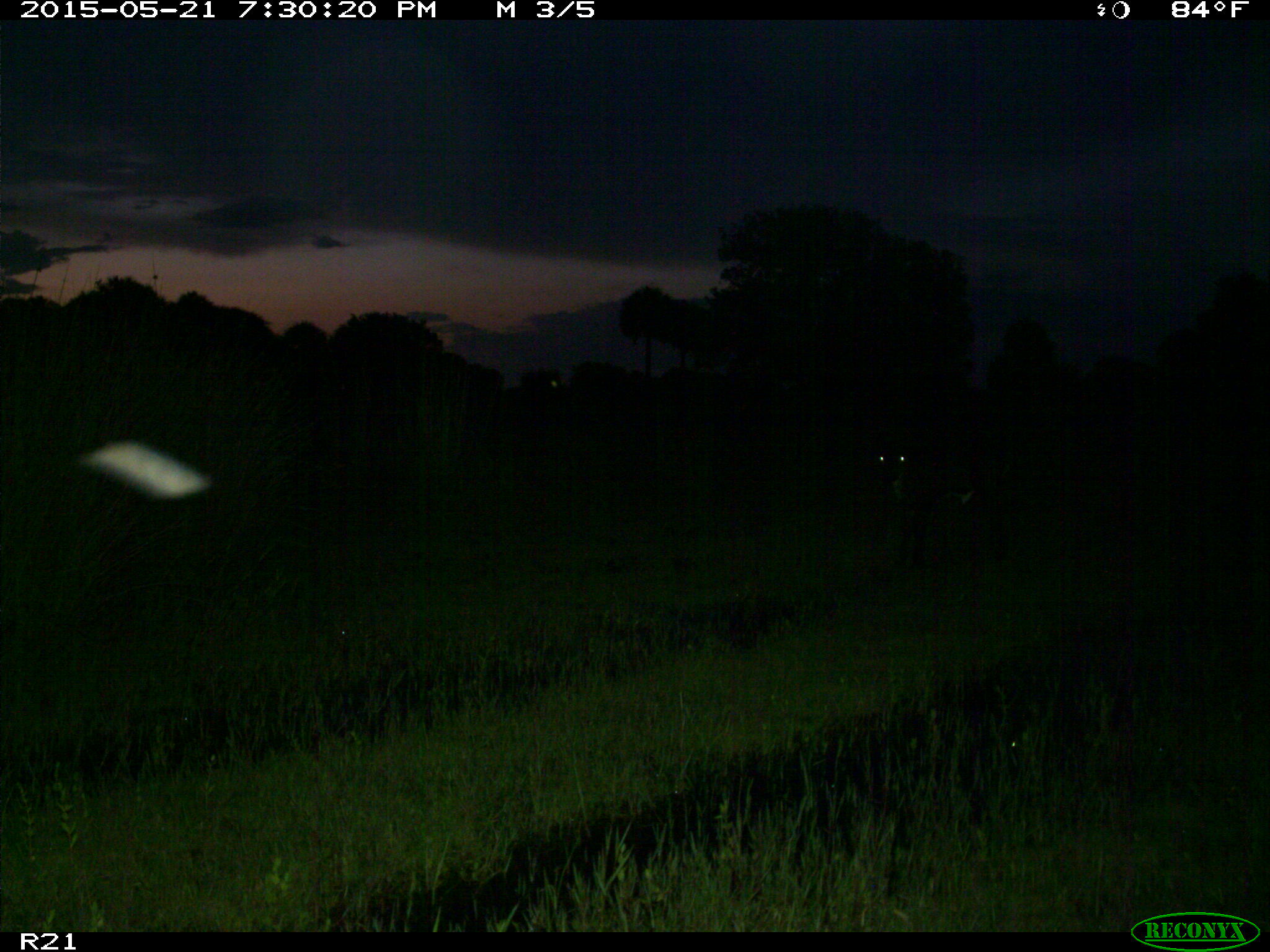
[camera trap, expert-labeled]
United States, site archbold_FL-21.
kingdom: Animalia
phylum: Chordata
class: Mammalia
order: Artiodactyla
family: Bovidae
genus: Bos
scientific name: Bos taurus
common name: domestic cow